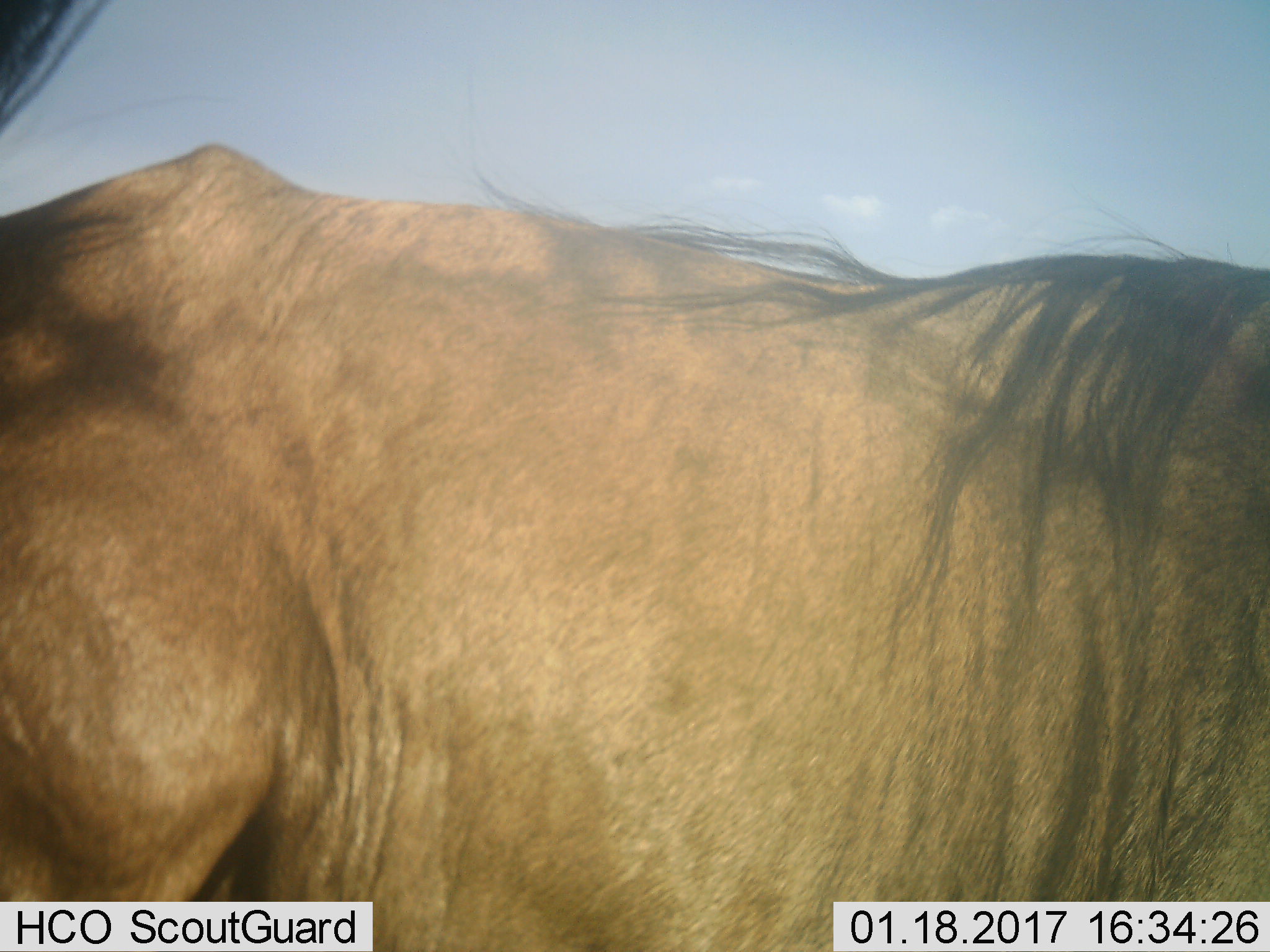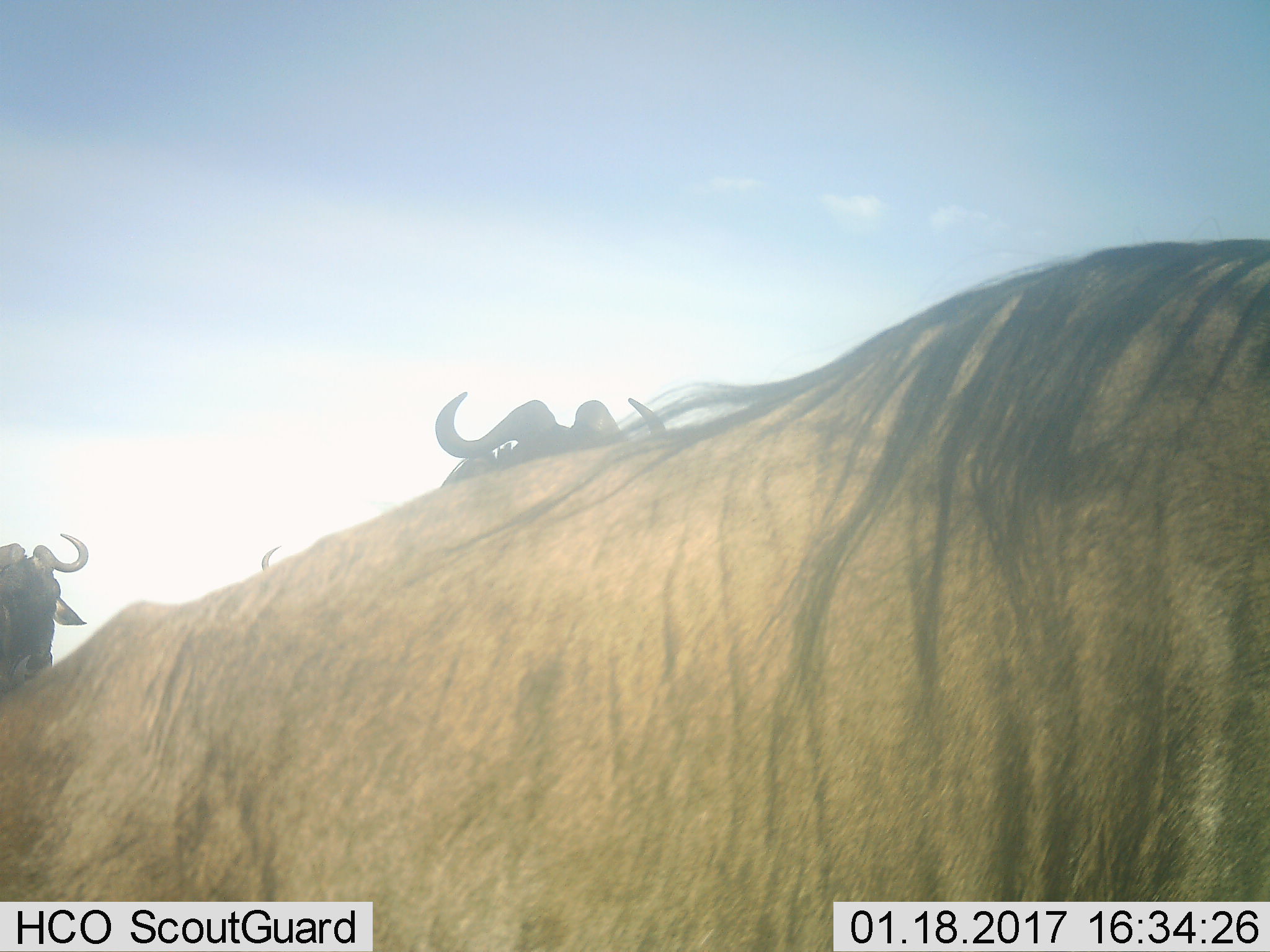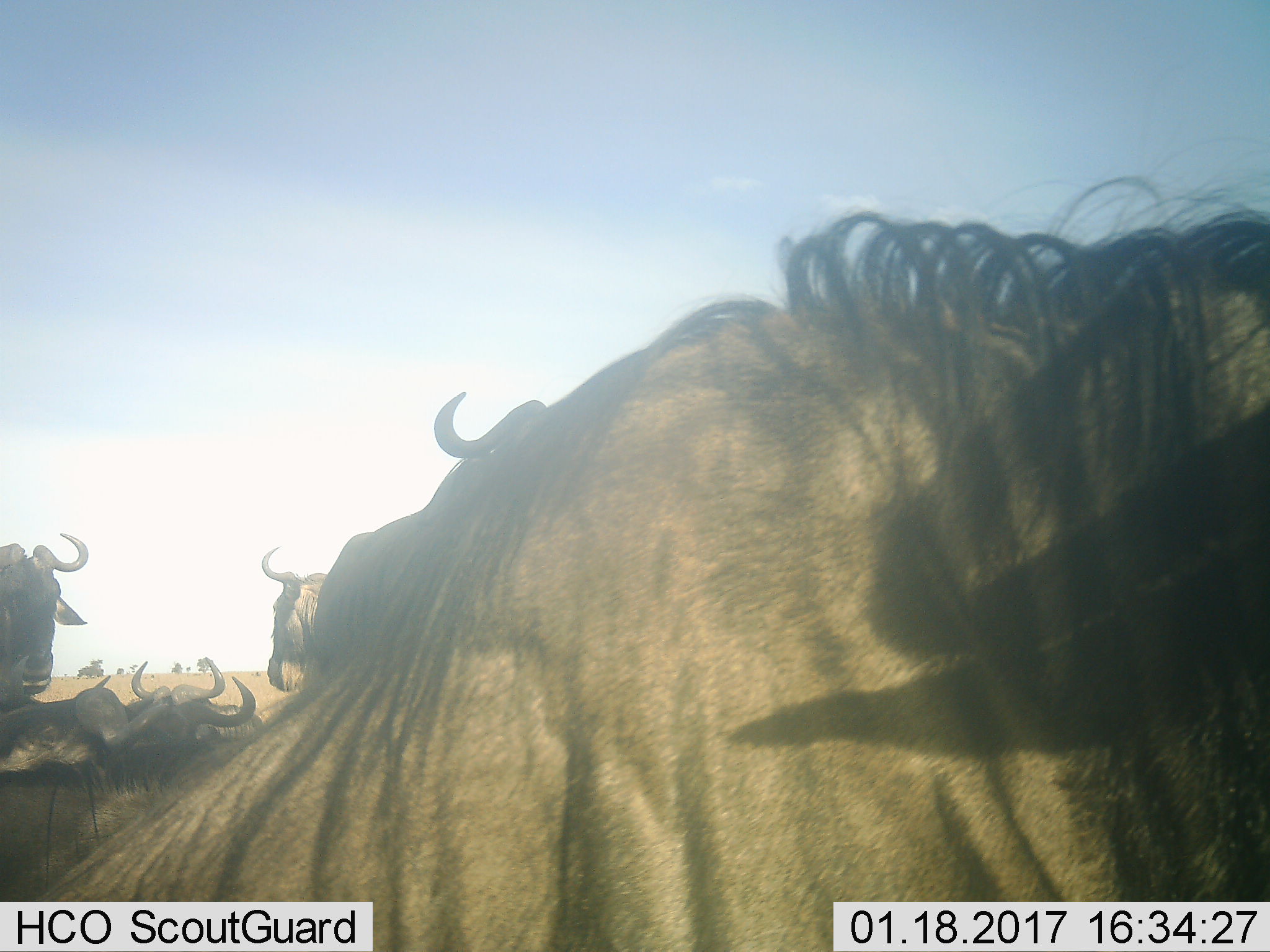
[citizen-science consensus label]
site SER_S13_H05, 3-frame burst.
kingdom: Animalia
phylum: Chordata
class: Mammalia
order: Artiodactyla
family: Bovidae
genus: Connochaetes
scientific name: Connochaetes taurinus taurinus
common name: blue wildebeest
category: wildebeestblue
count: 7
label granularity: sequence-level